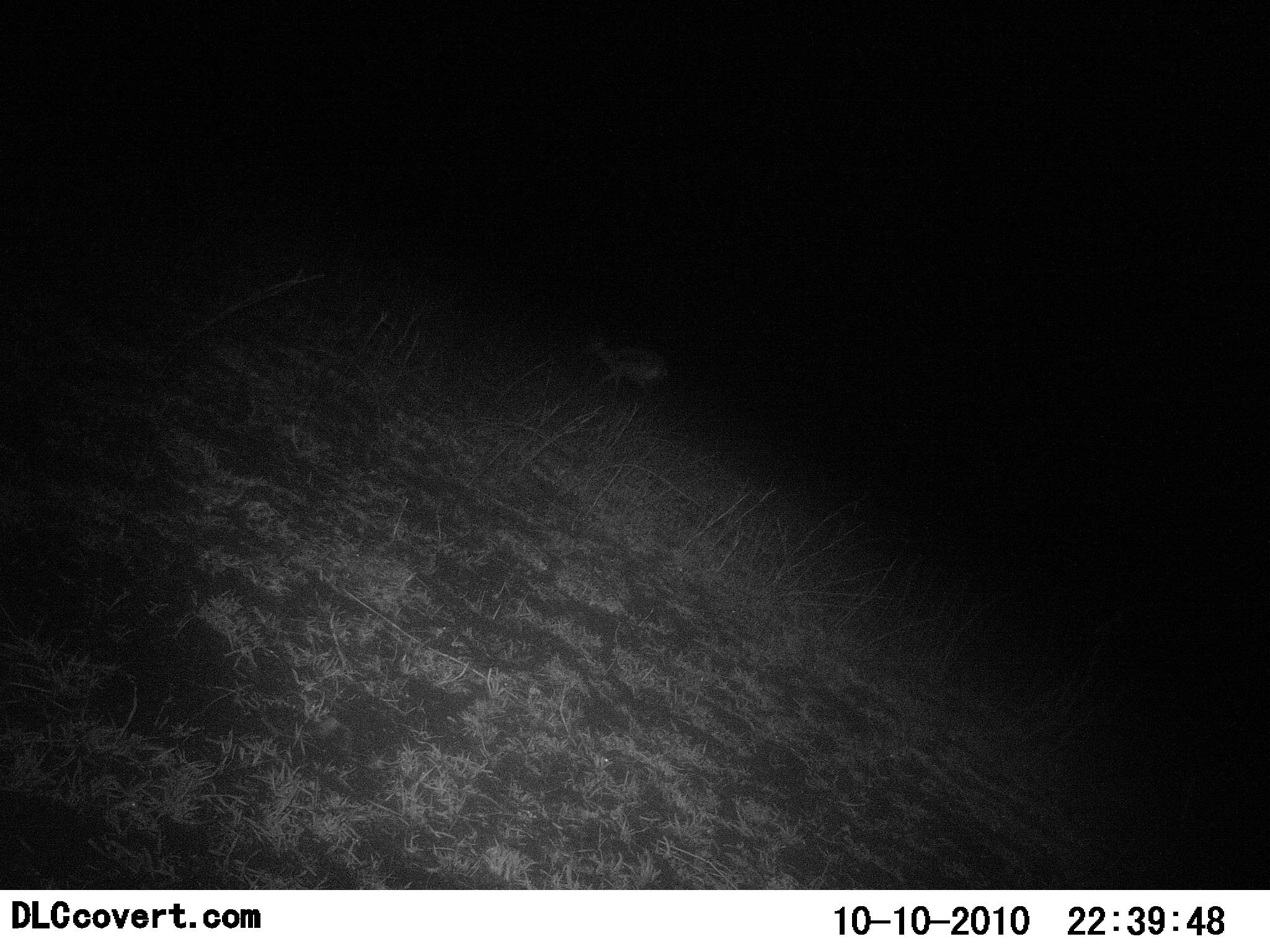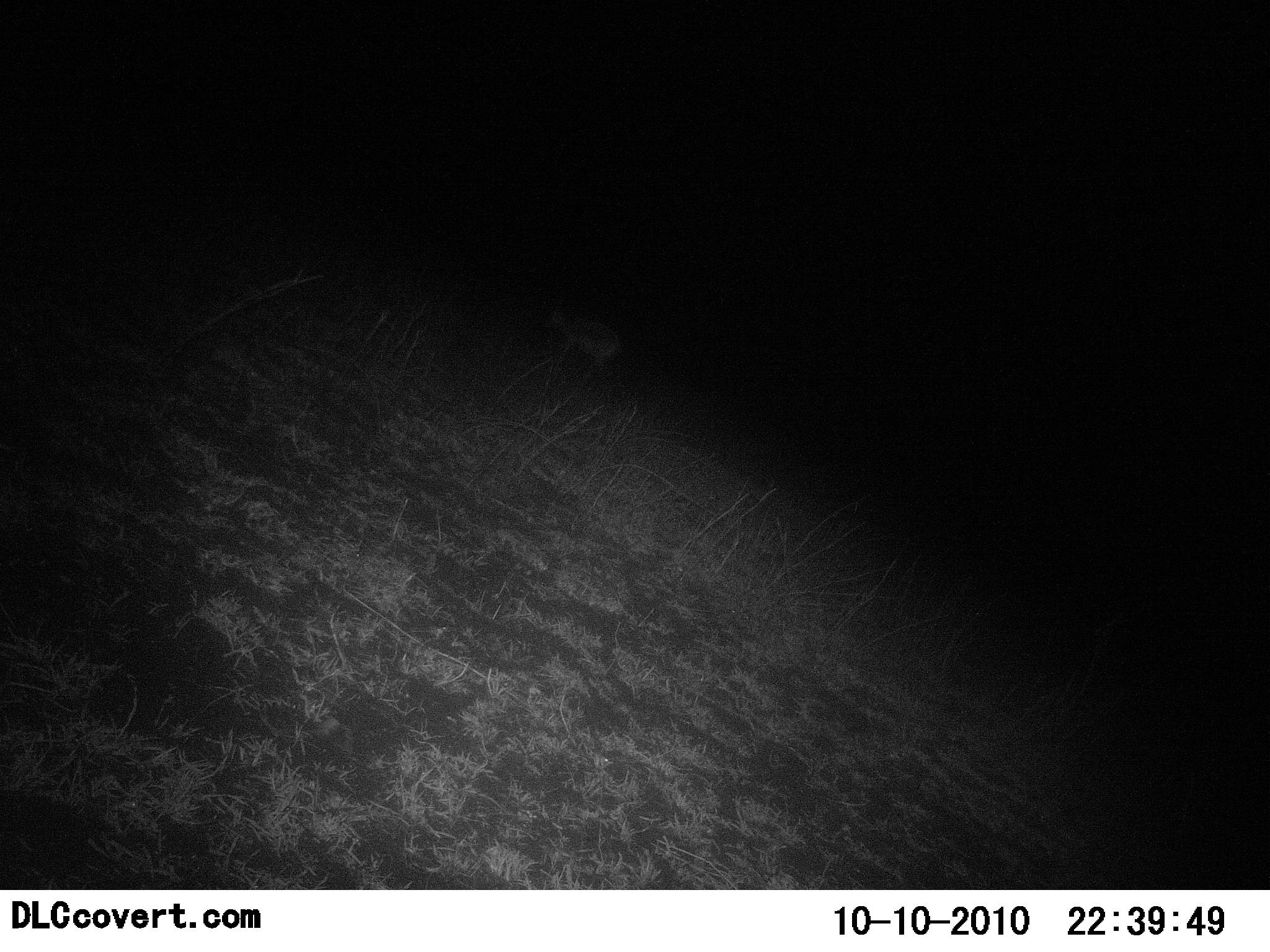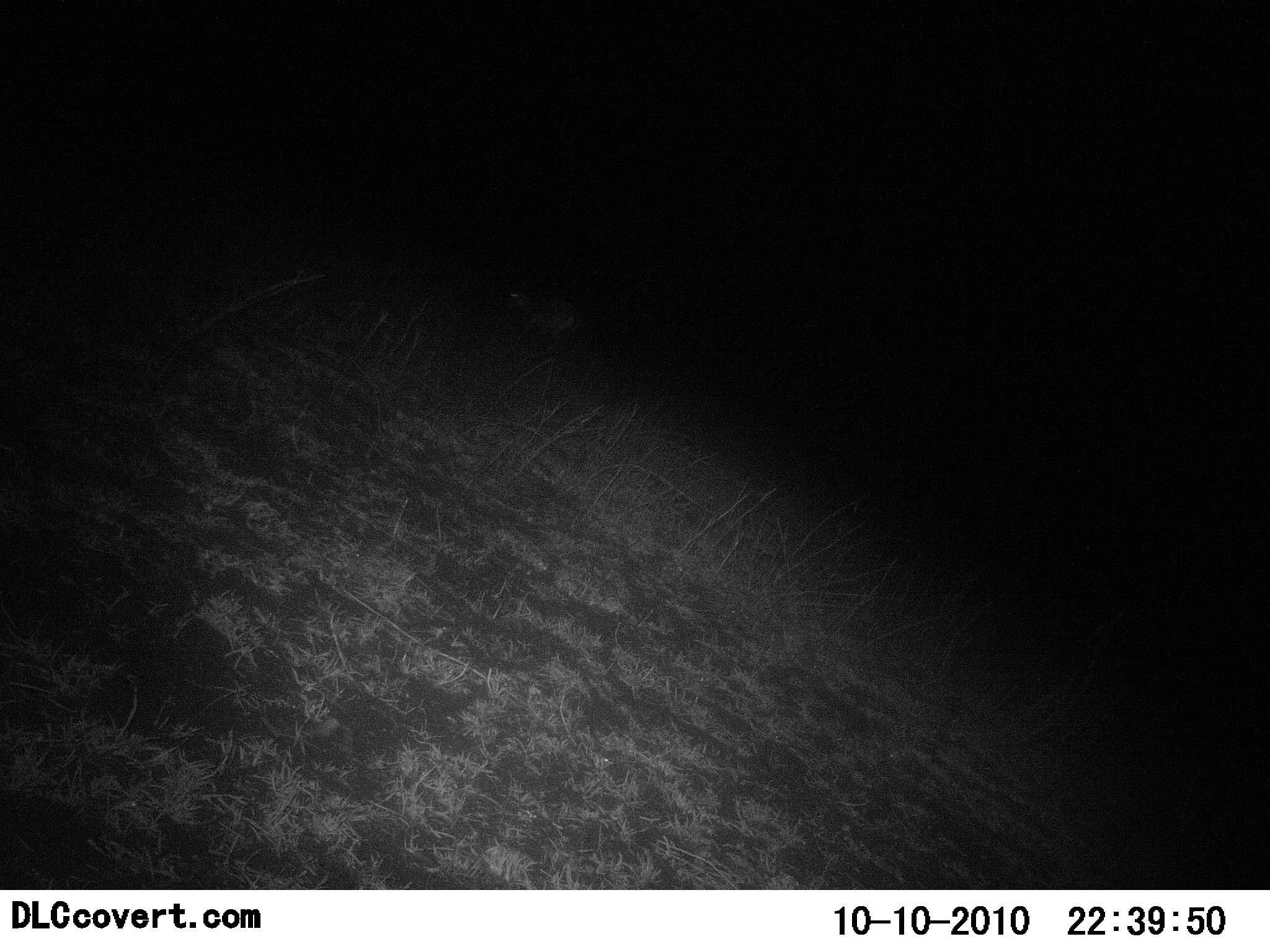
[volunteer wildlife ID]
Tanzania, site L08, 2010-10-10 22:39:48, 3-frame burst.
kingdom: Animalia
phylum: Chordata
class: Mammalia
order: Artiodactyla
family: Bovidae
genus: Eudorcas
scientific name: Eudorcas thomsonii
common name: thomson's gazelle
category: gazellethomsons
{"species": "gazellethomsons (thomson's gazelle) (Eudorcas thomsonii)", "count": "1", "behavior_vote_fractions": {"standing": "0%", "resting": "0%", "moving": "100%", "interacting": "0%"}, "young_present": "0%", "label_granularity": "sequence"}